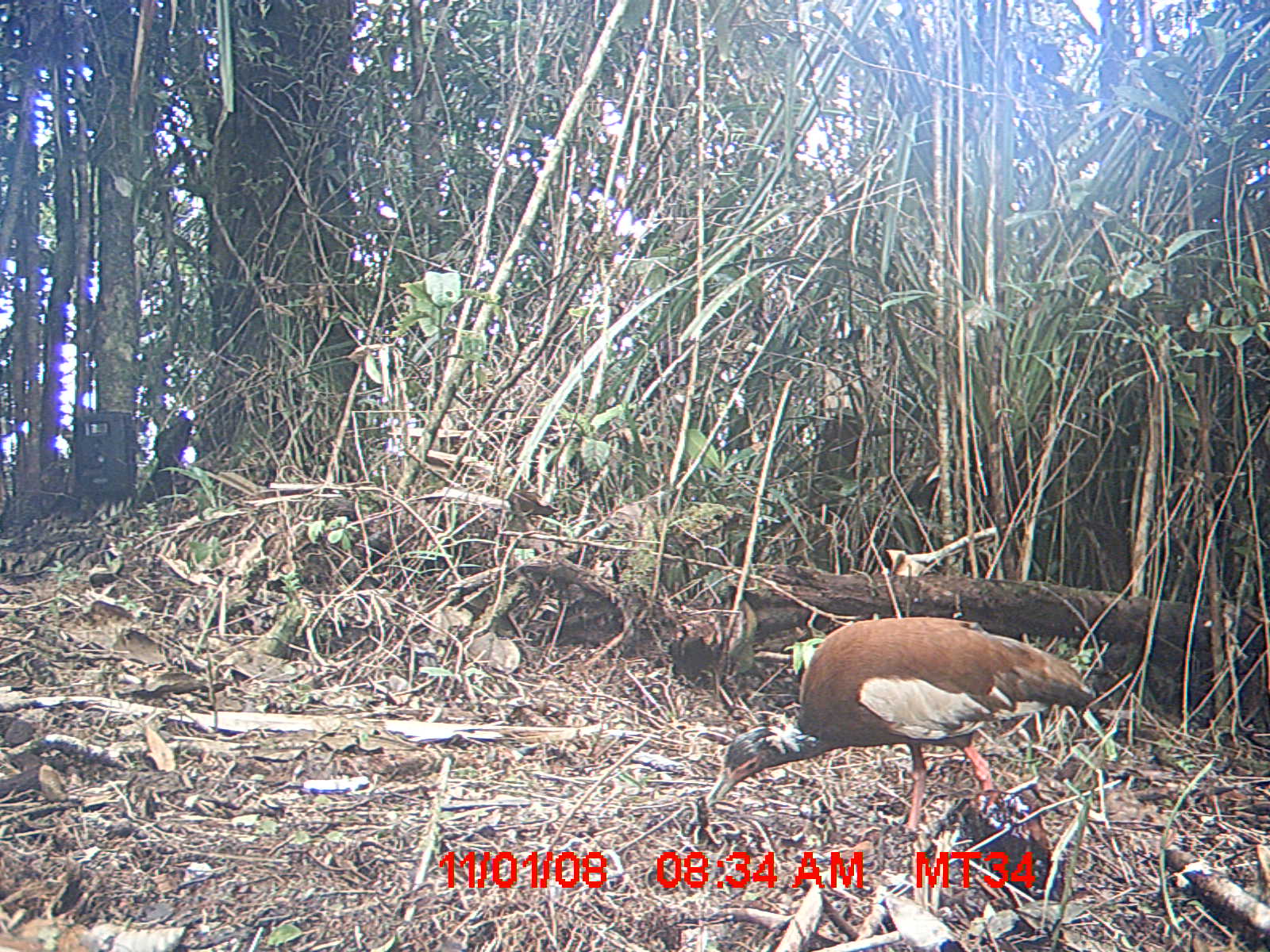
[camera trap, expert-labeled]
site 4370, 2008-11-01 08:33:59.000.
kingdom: Animalia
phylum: Chordata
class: Aves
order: Pelecaniformes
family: Threskiornithidae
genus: Lophotibis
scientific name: Lophotibis cristata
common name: madagascan ibis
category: lophotibis cristataa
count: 1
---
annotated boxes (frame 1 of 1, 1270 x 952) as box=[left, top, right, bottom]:
lophotibis cristataa: box=[715, 614, 1096, 836]